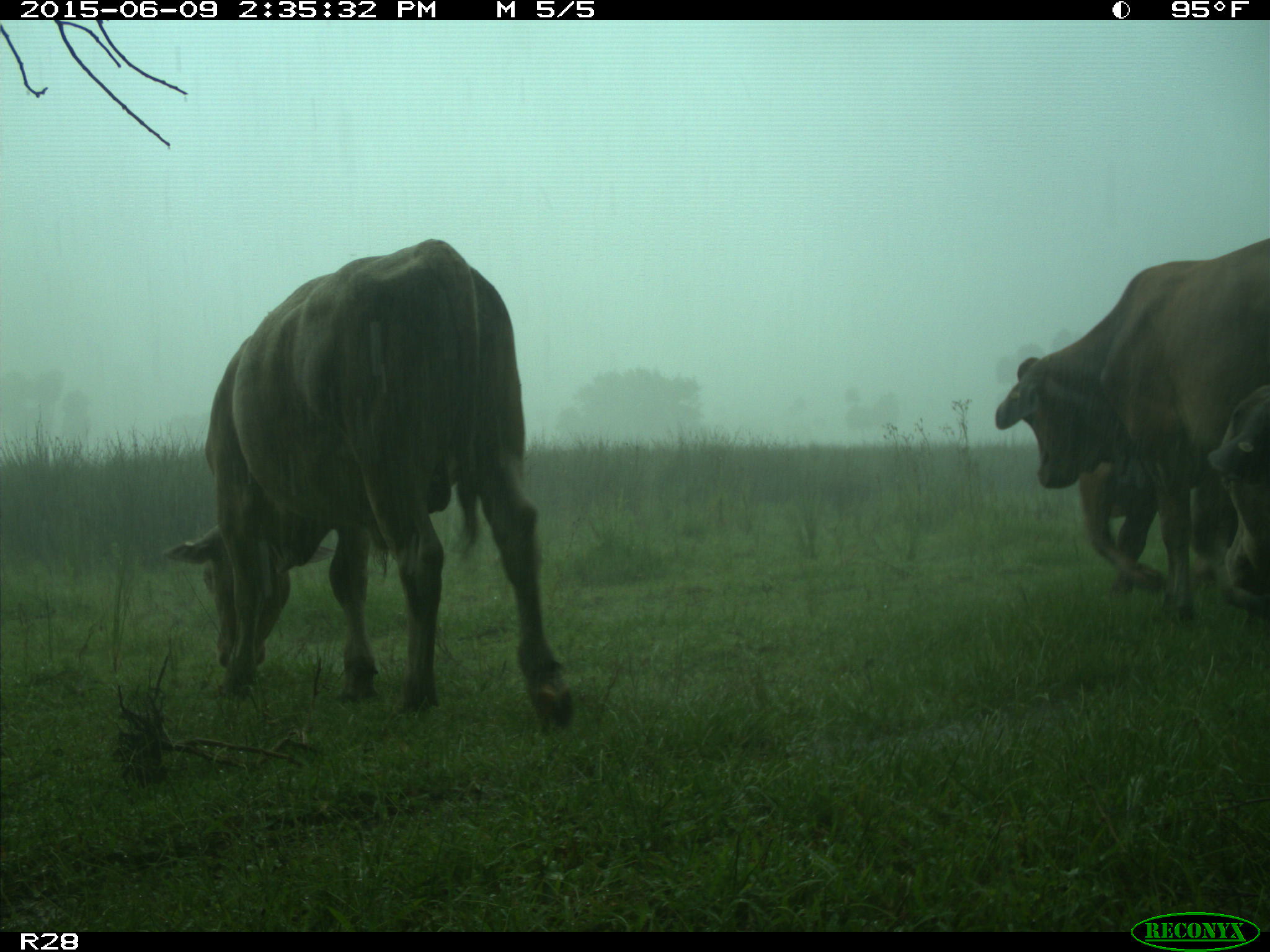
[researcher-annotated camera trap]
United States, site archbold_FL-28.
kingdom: Animalia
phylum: Chordata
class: Mammalia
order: Artiodactyla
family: Bovidae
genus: Bos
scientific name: Bos taurus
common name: domestic cow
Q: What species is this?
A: Bos taurus (domestic cow).